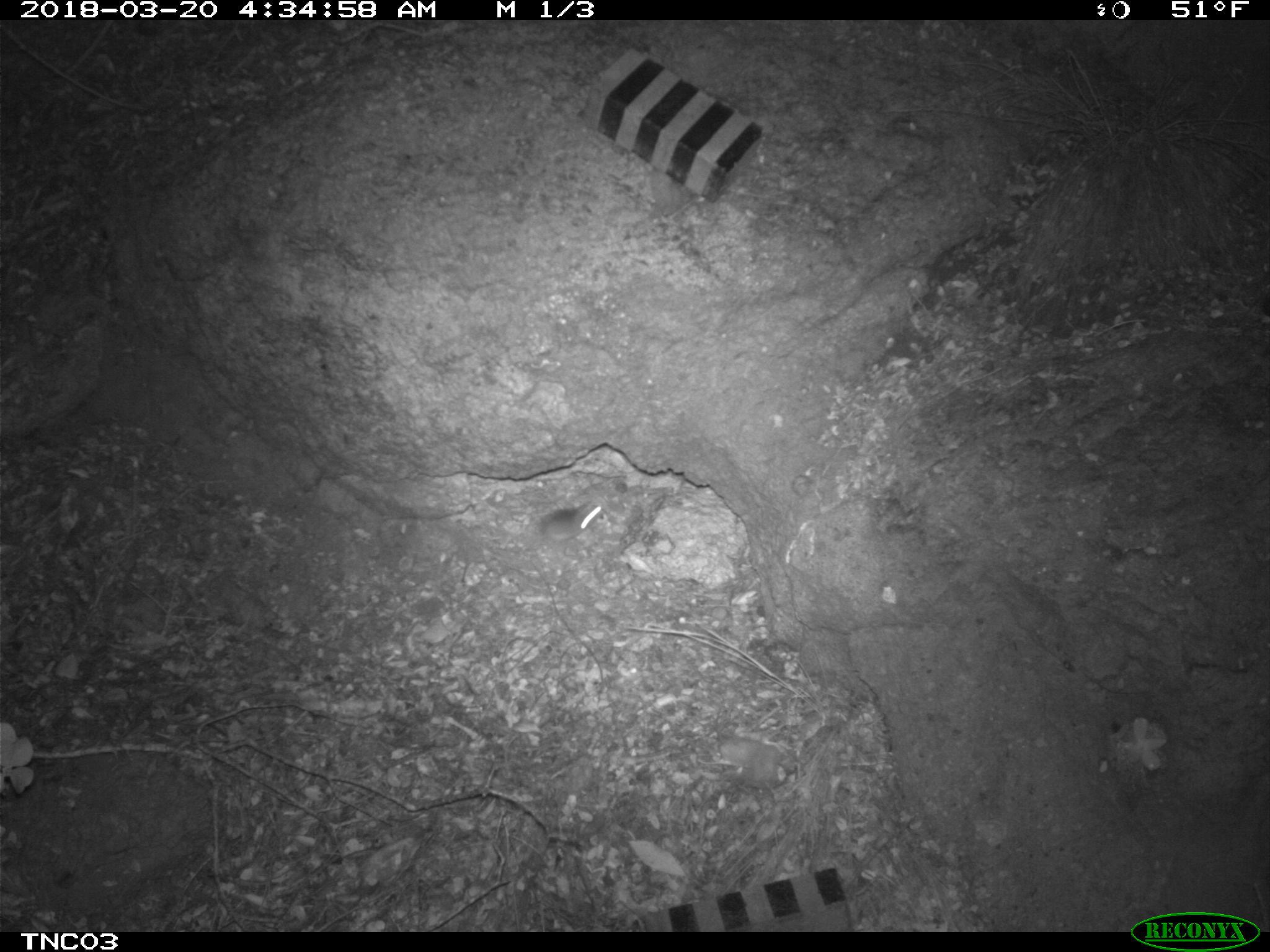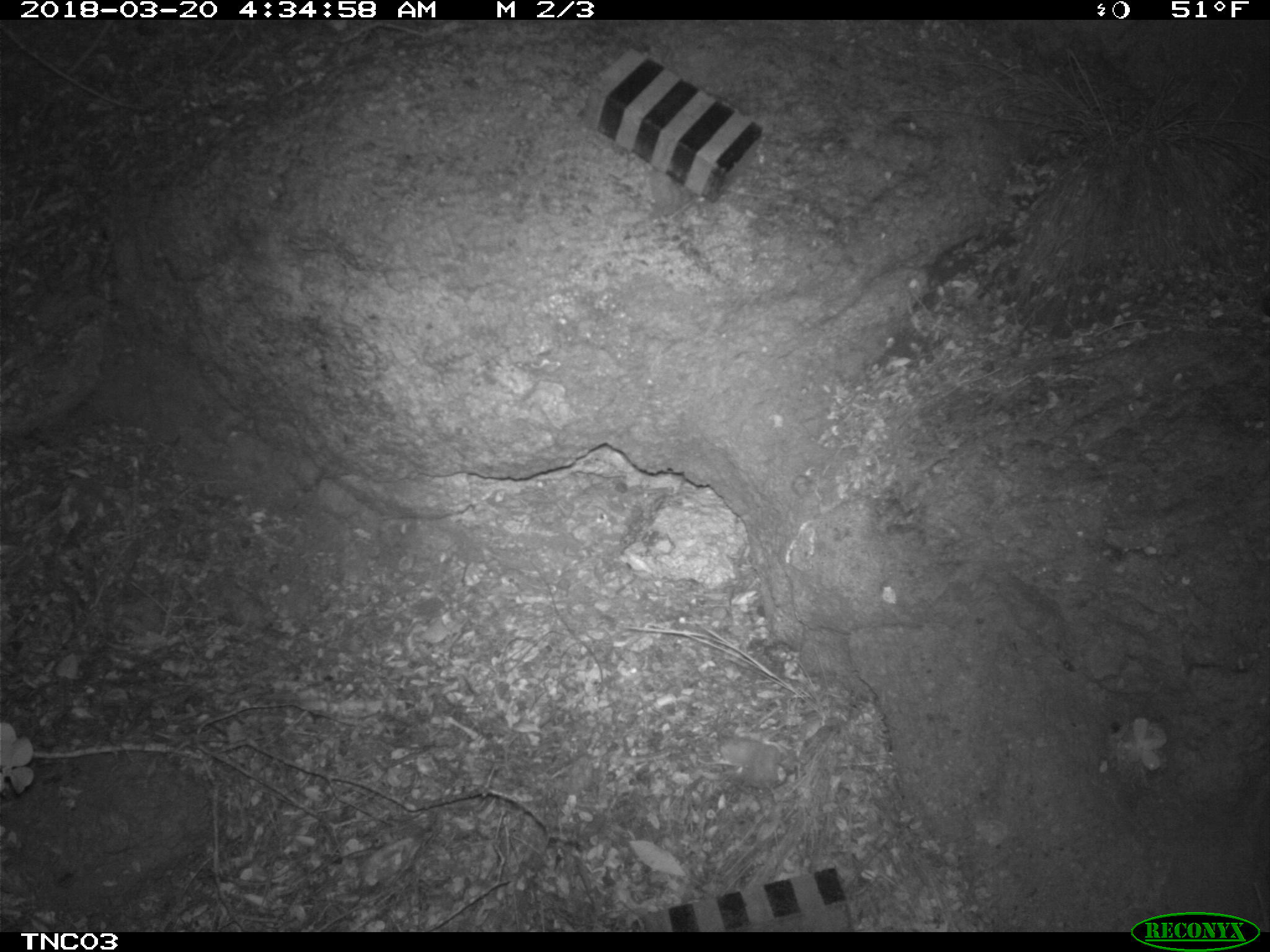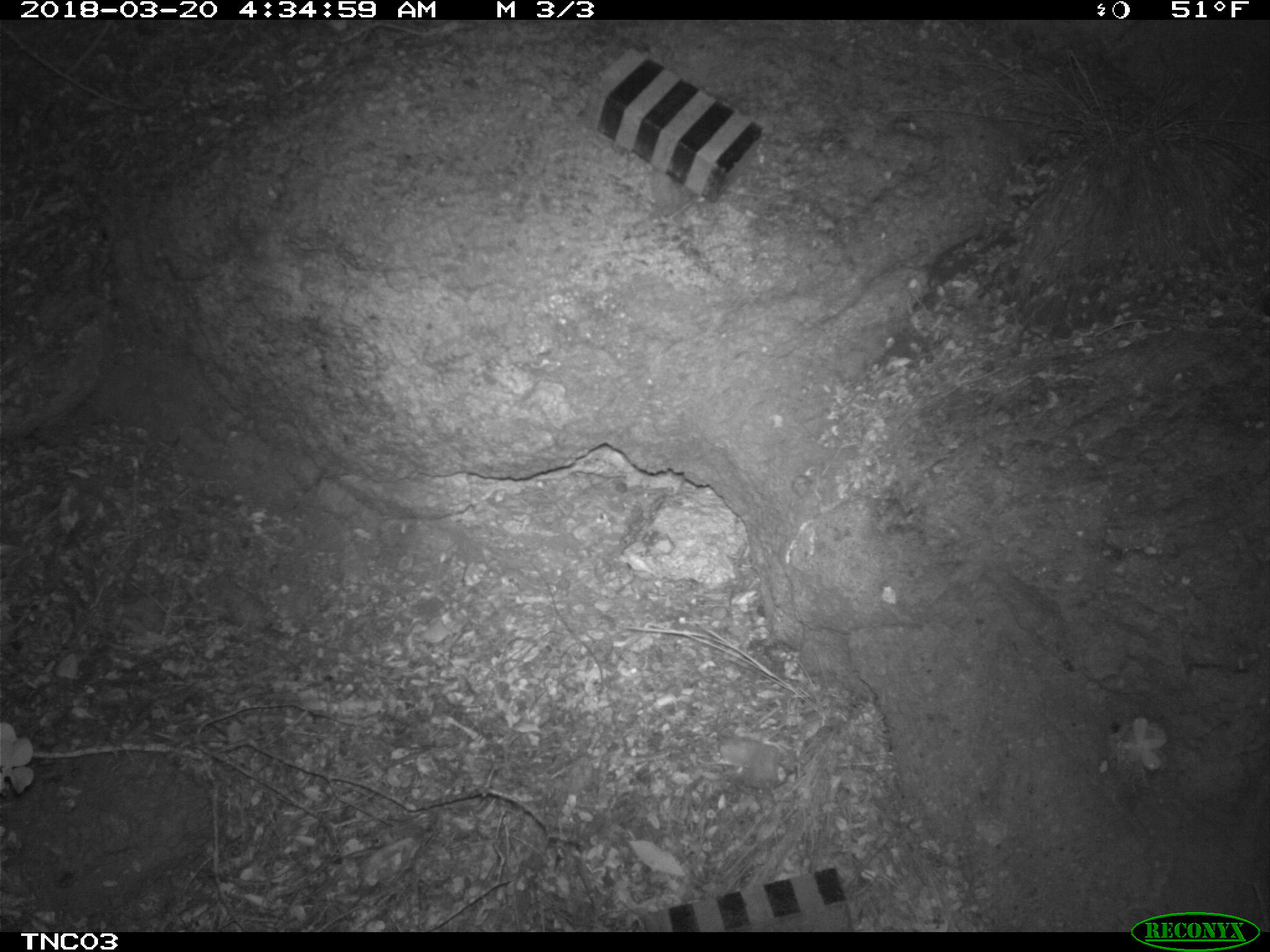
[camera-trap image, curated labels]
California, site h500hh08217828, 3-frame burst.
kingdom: Animalia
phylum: Chordata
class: Mammalia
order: Rodentia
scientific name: Rodentia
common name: rodent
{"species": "rodent (Rodentia)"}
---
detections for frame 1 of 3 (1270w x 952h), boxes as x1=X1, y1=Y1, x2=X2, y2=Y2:
rodent: x1=539, y1=501, x2=602, y2=542